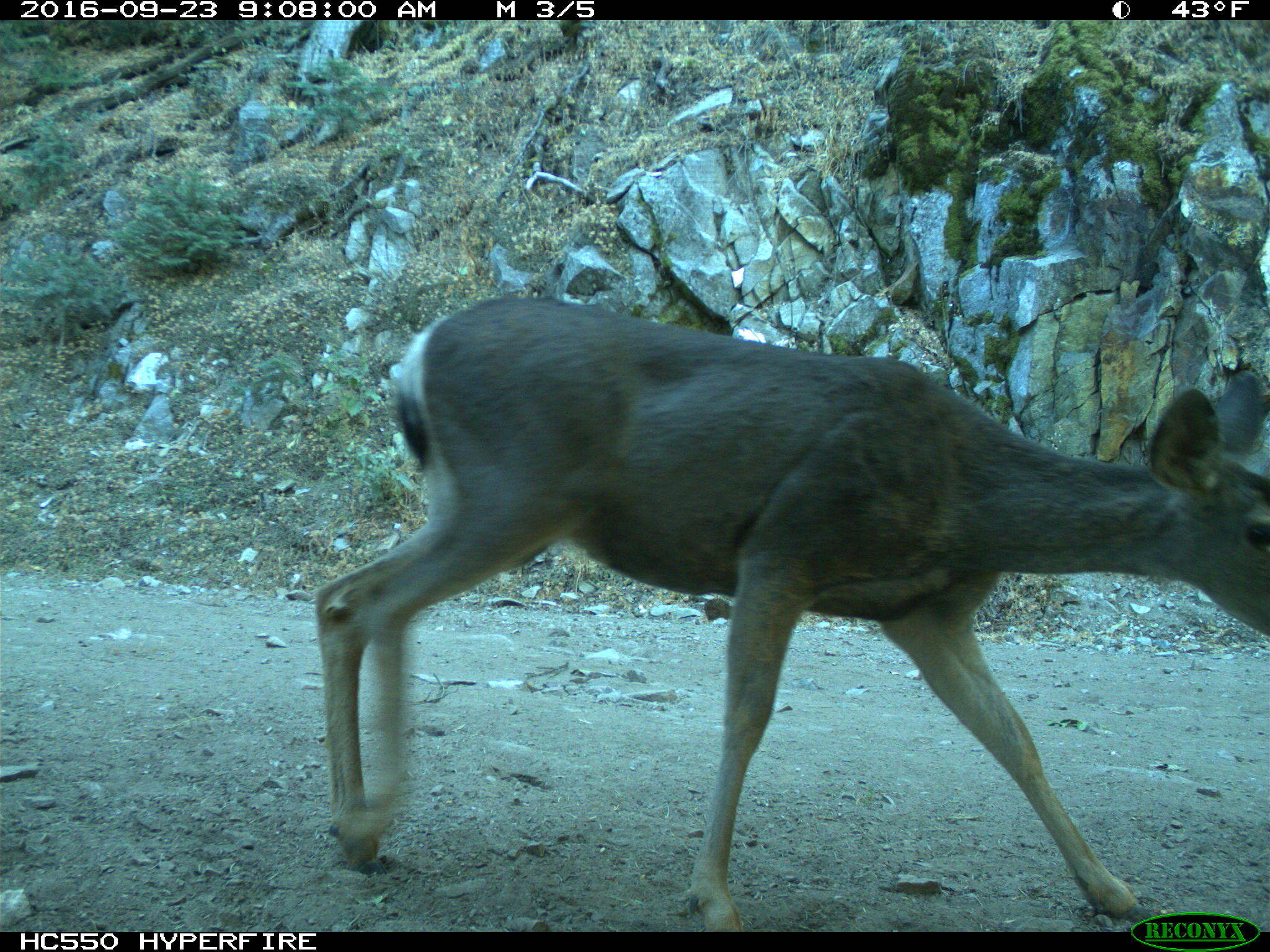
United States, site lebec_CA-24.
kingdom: Animalia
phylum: Chordata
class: Mammalia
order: Artiodactyla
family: Cervidae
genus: Odocoileus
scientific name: Odocoileus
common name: deer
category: unidentified deer